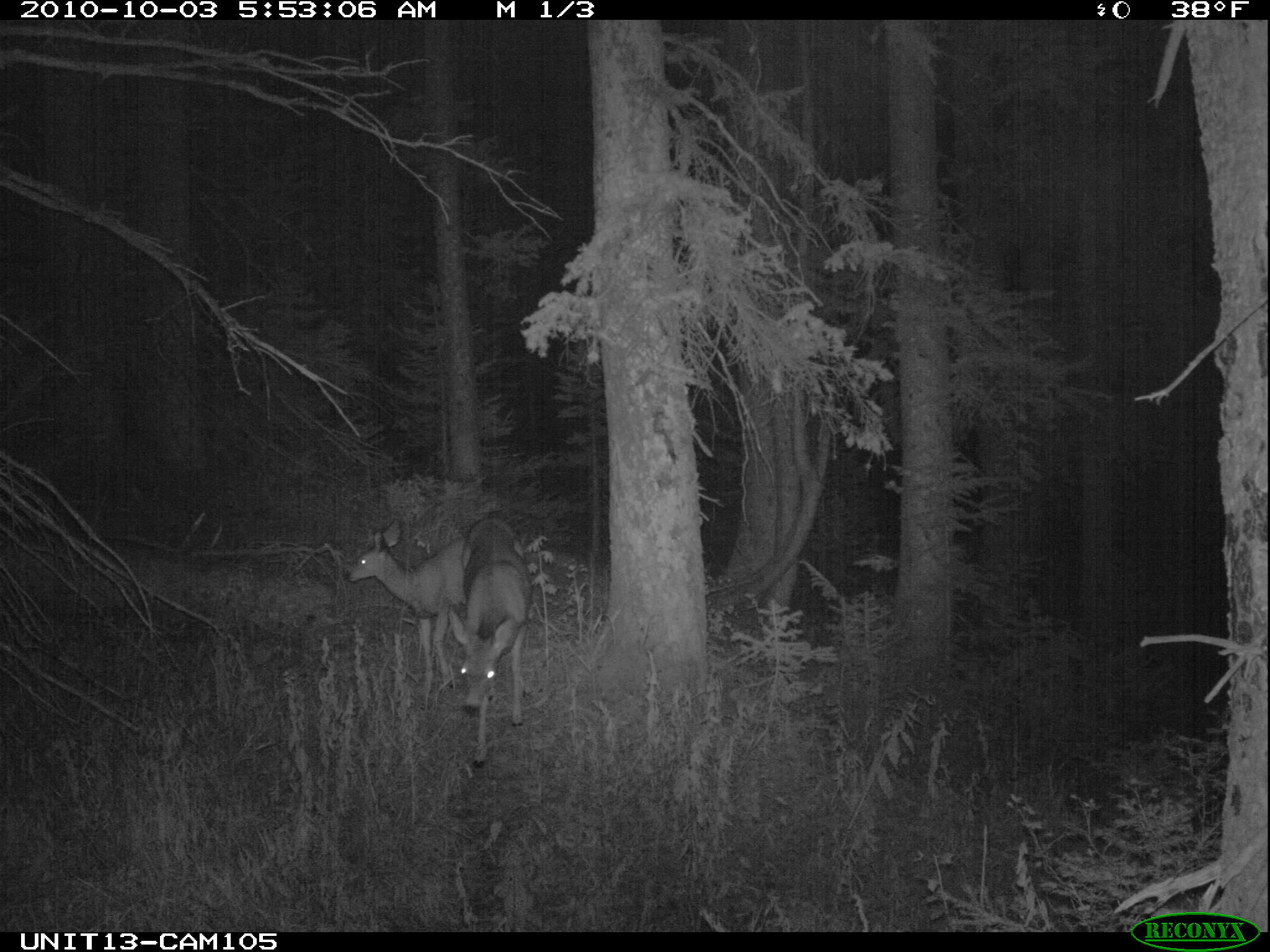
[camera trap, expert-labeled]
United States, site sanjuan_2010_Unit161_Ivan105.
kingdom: Animalia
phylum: Chordata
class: Mammalia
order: Artiodactyla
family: Cervidae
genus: Odocoileus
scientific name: Odocoileus hemionus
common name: mule deer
Odocoileus hemionus (mule deer).